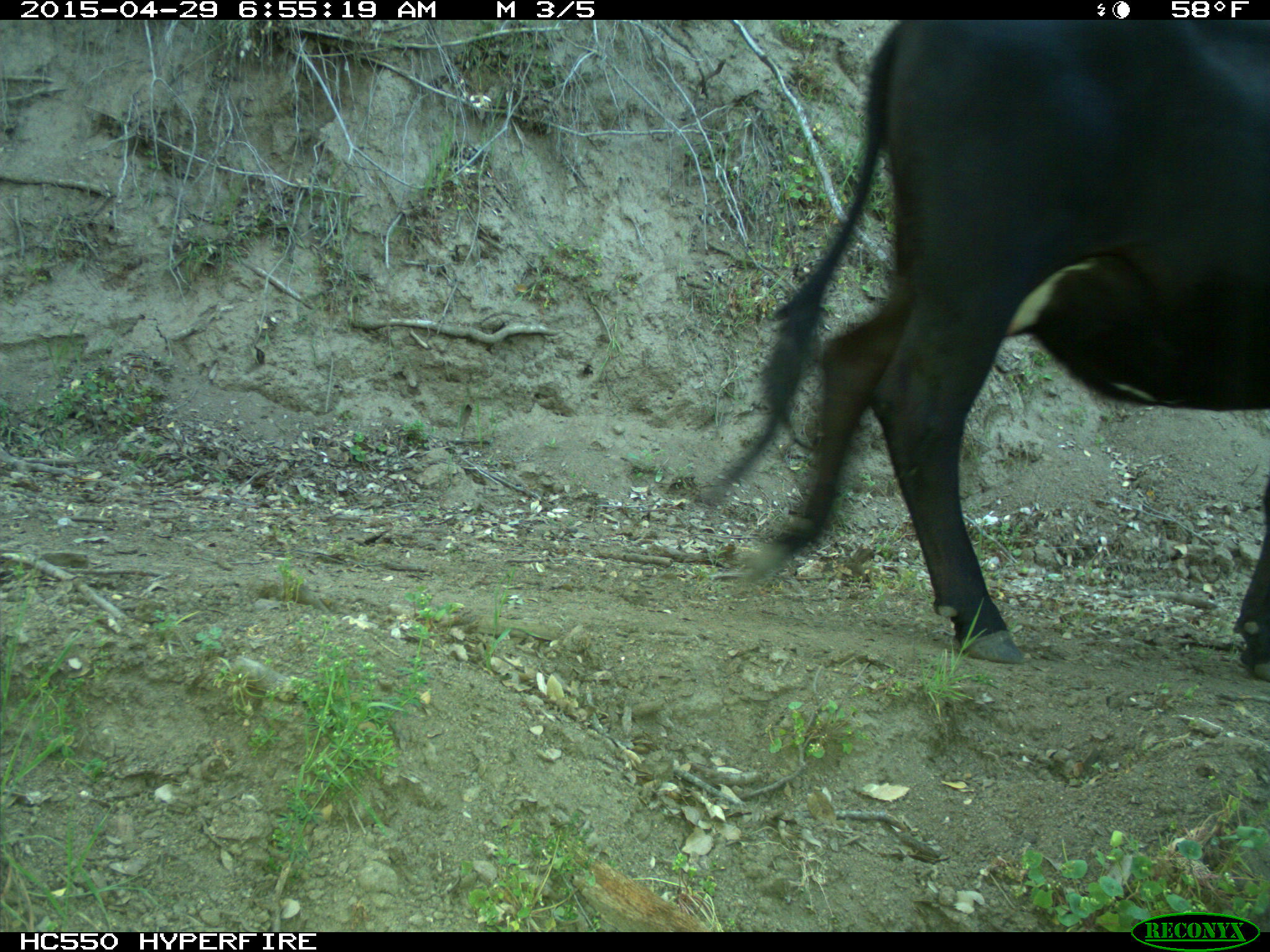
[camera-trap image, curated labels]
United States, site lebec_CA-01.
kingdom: Animalia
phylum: Chordata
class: Mammalia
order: Artiodactyla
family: Bovidae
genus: Bos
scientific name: Bos taurus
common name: domestic cow